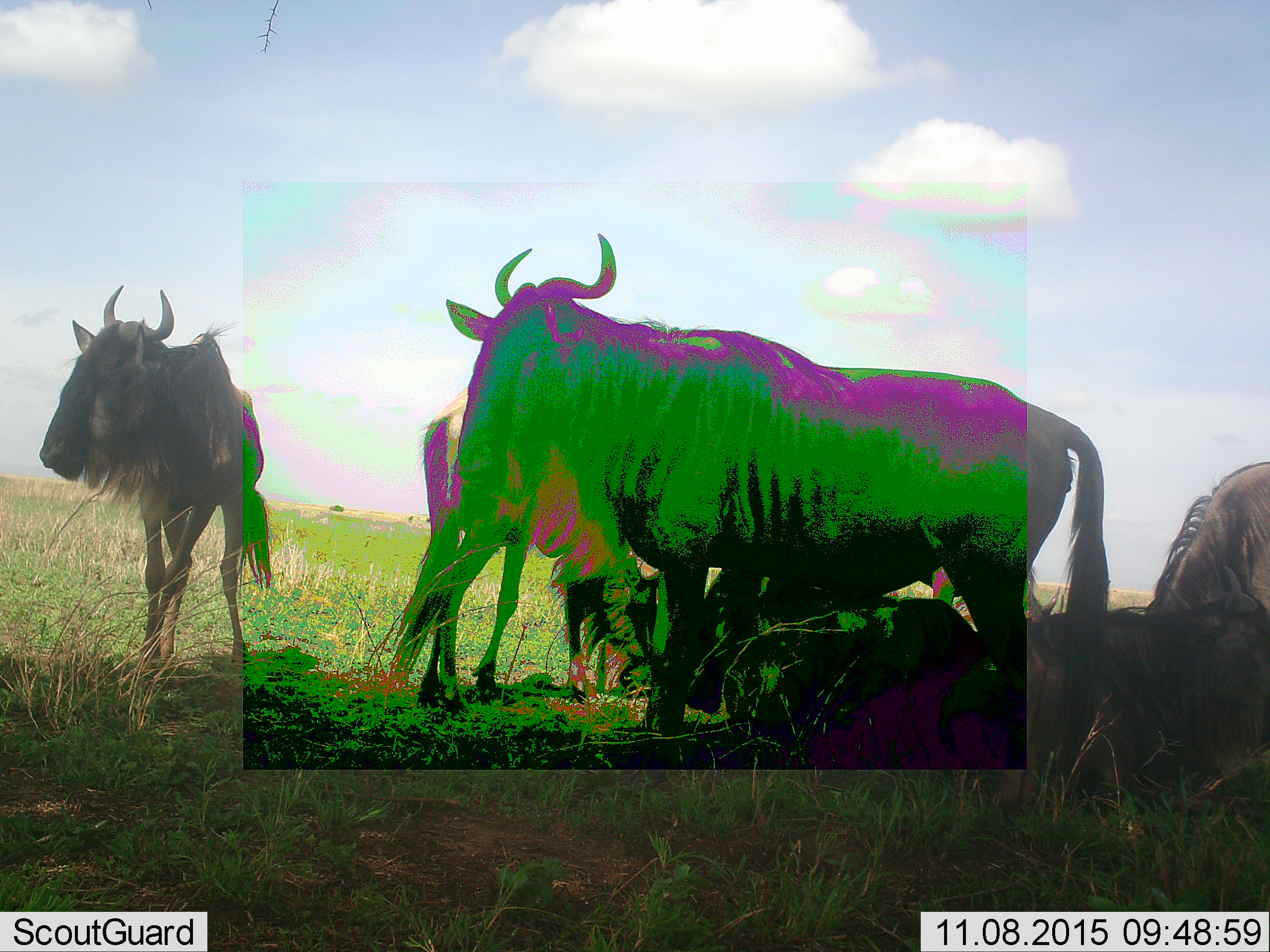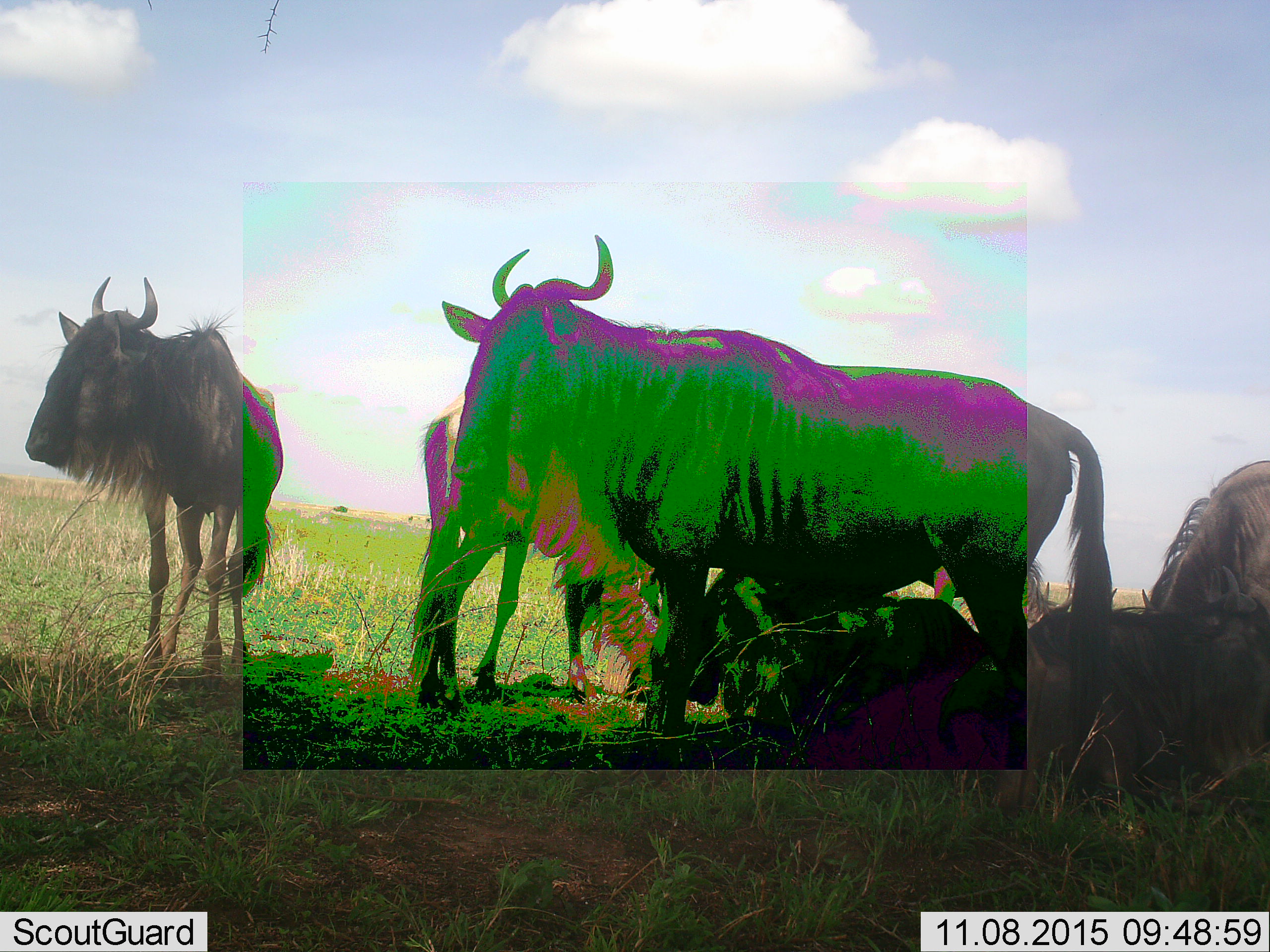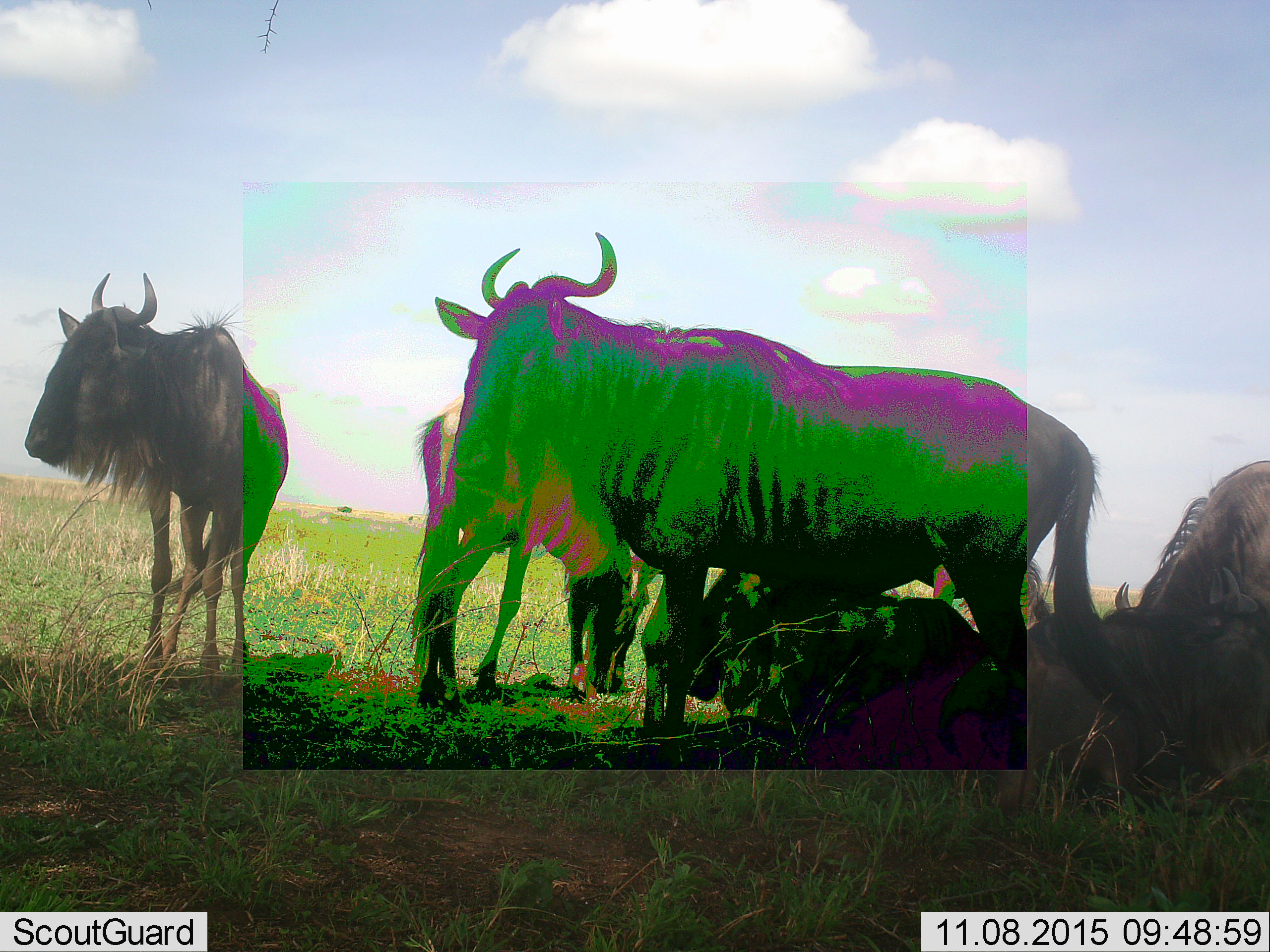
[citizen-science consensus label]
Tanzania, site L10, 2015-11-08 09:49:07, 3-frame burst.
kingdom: Animalia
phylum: Chordata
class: Mammalia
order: Artiodactyla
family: Bovidae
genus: Connochaetes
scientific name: Connochaetes taurinus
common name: blue wildebeest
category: wildebeest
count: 7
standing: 90%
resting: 90%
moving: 20%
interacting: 0%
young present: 10%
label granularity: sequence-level